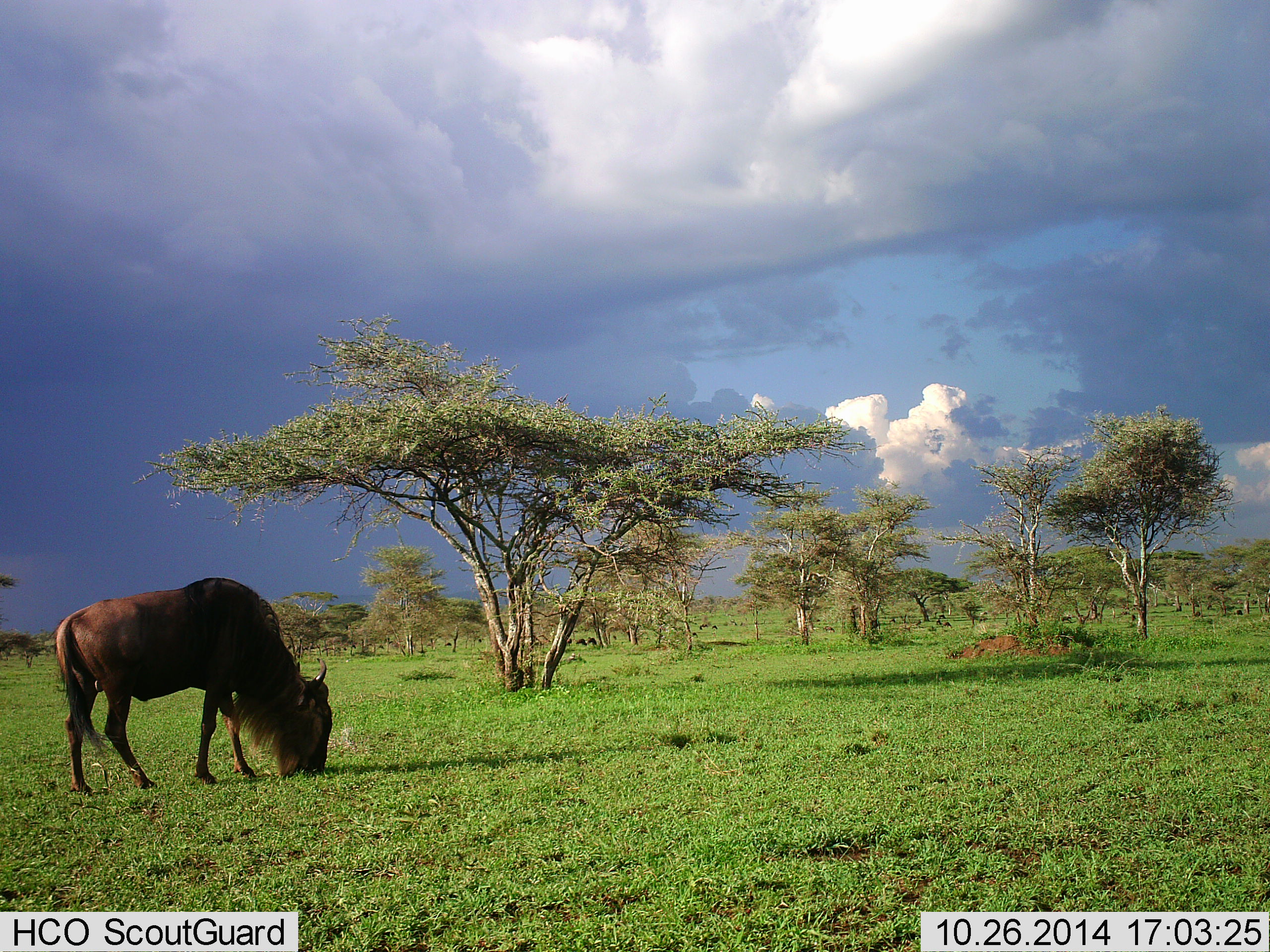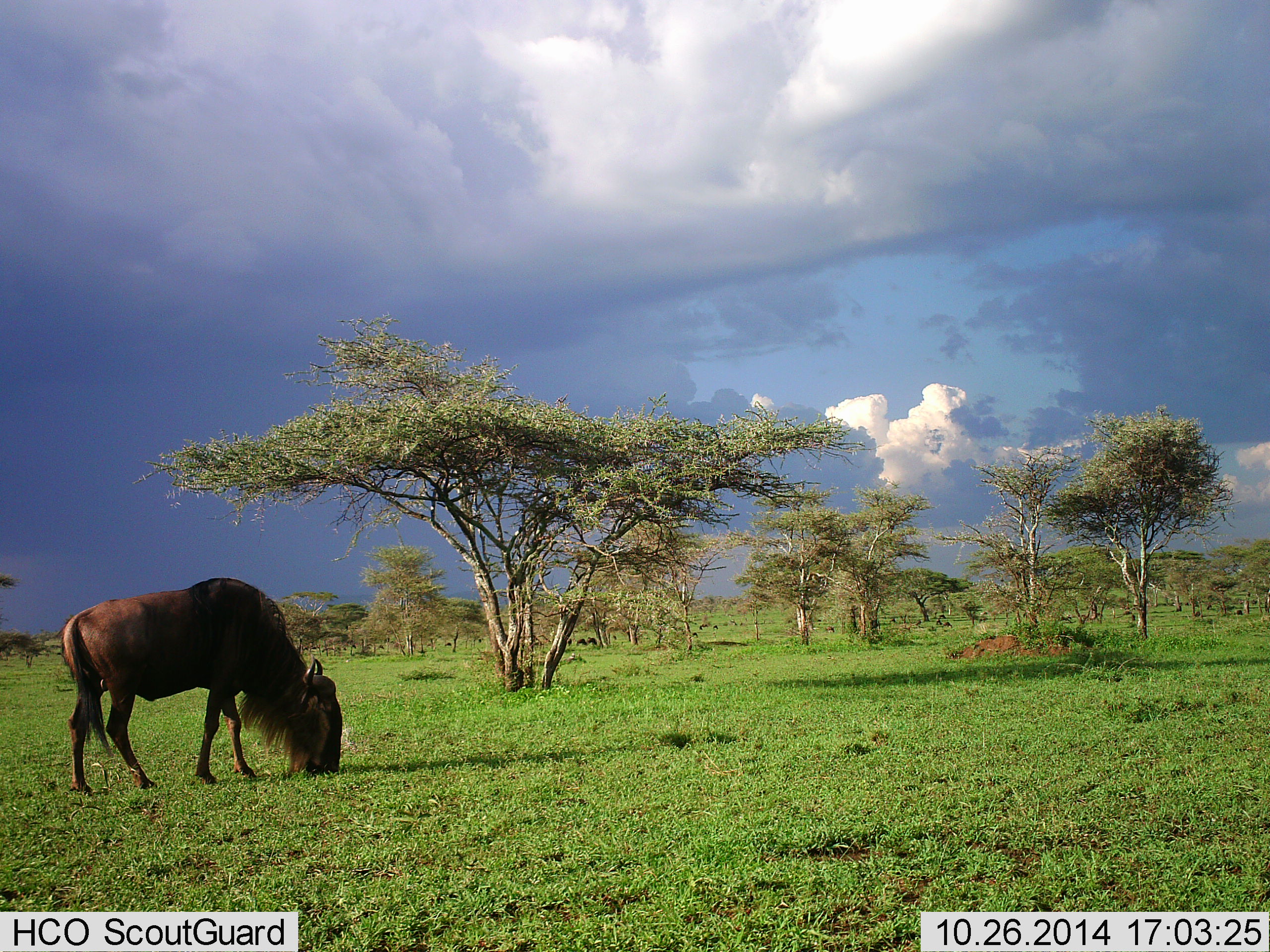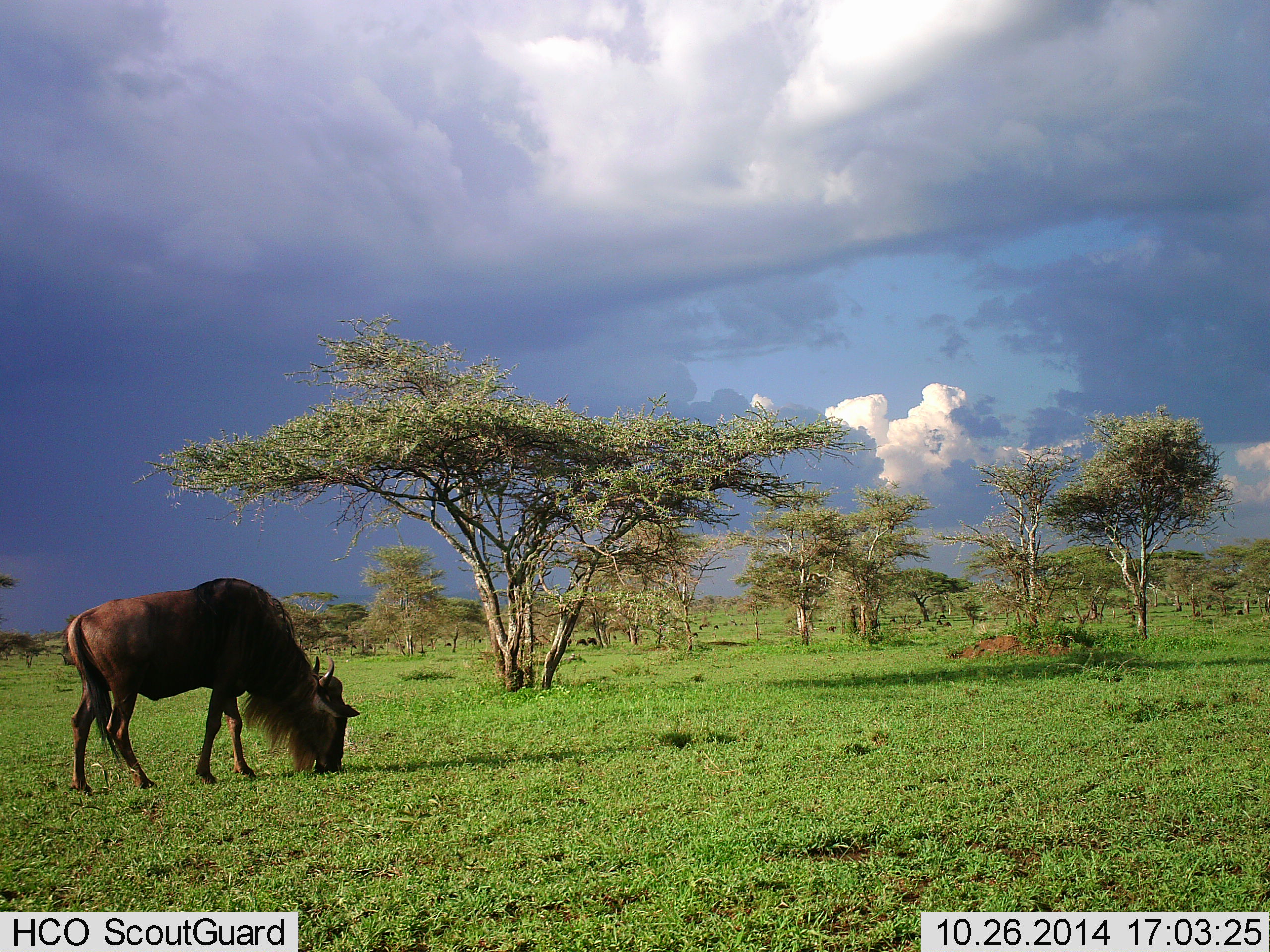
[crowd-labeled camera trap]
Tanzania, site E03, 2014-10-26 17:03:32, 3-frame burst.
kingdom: Animalia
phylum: Chordata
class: Mammalia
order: Artiodactyla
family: Bovidae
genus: Connochaetes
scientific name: Connochaetes taurinus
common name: blue wildebeest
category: wildebeest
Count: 1.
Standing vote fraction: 10%.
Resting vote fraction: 0%.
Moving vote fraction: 0%.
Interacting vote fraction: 0%.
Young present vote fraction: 0%.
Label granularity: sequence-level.